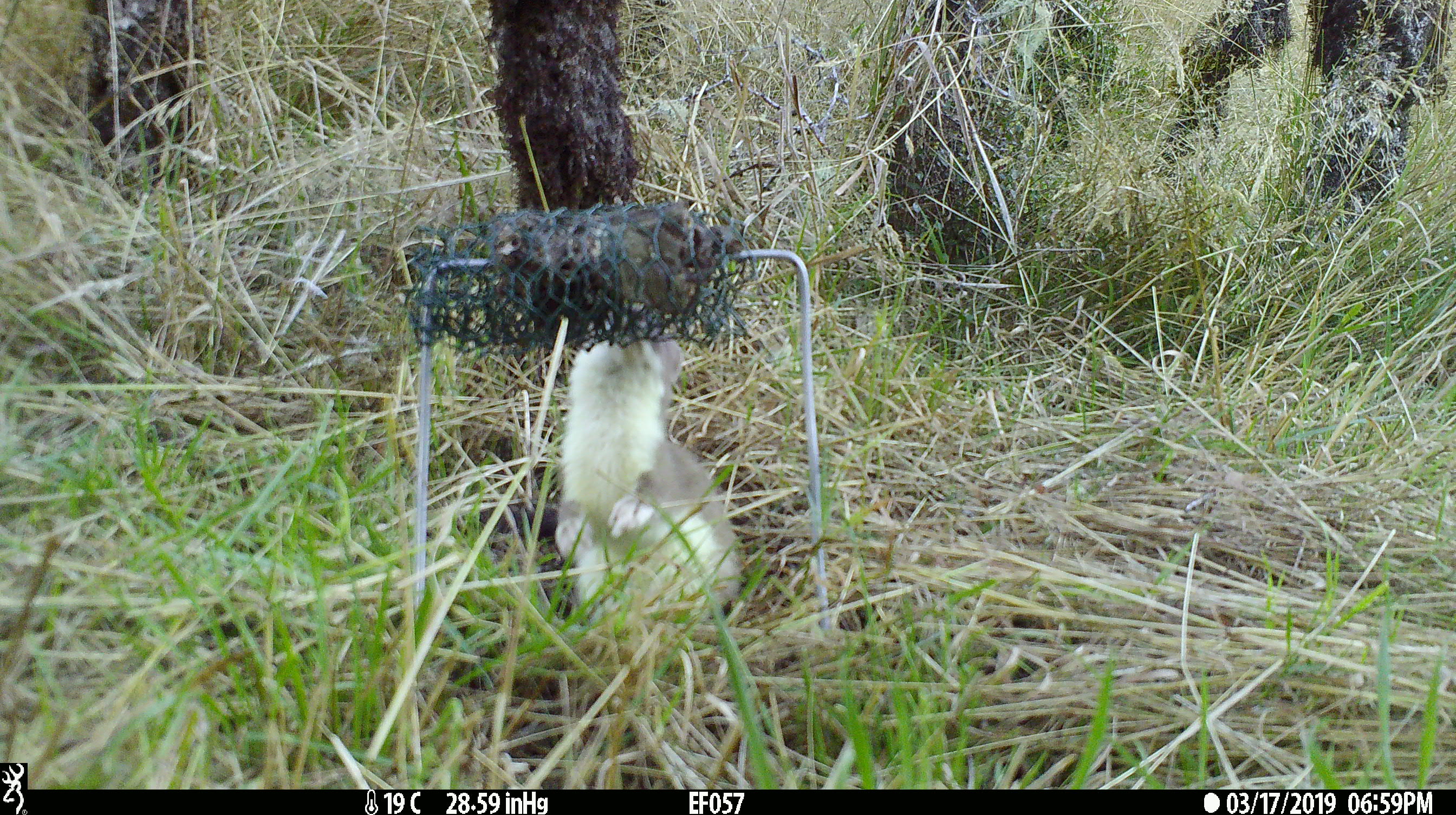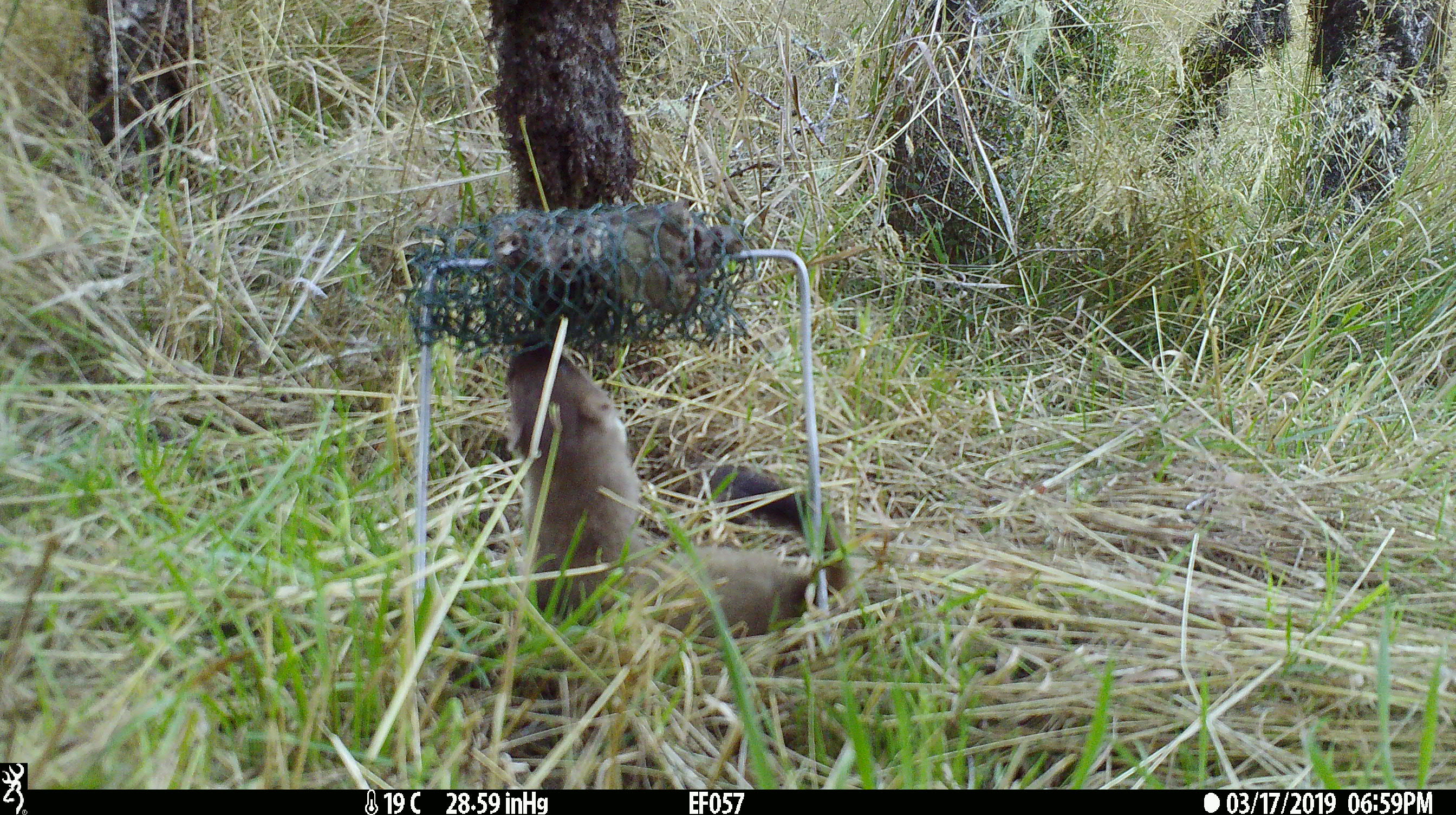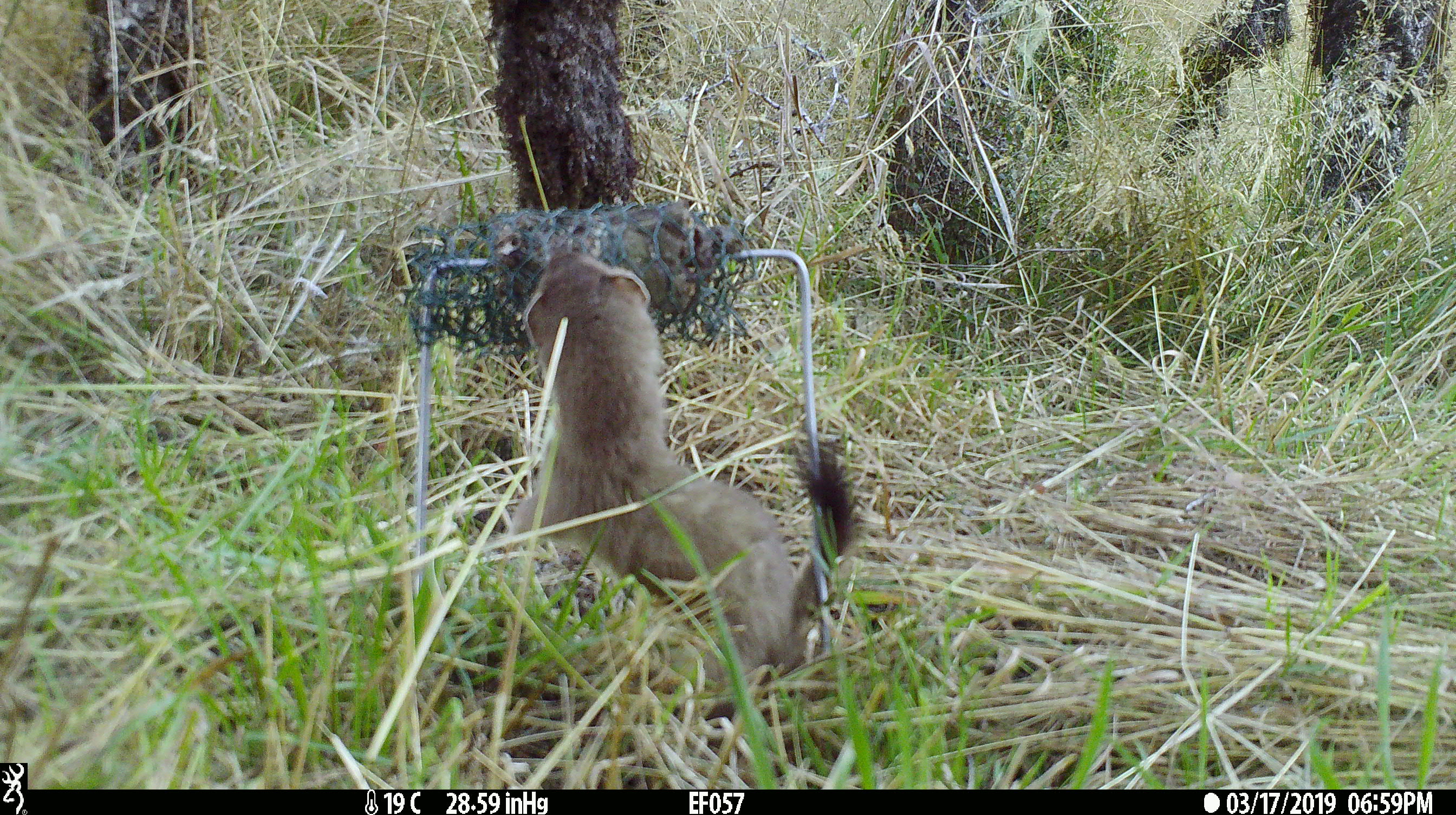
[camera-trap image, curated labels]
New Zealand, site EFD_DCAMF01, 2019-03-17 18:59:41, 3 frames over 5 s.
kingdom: Animalia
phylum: Chordata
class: Mammalia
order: Carnivora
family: Mustelidae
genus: Mustela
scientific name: Mustela erminea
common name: stoat